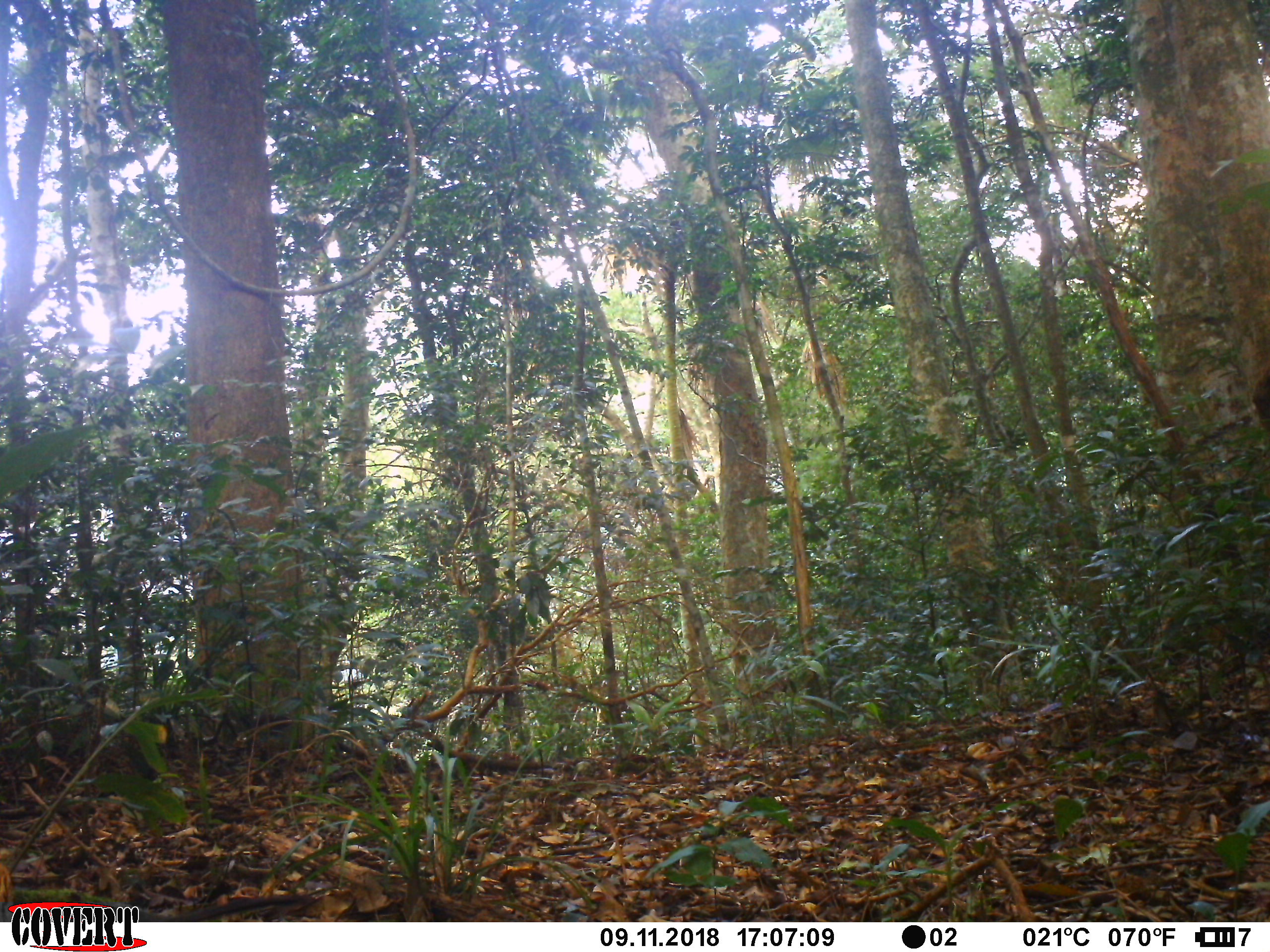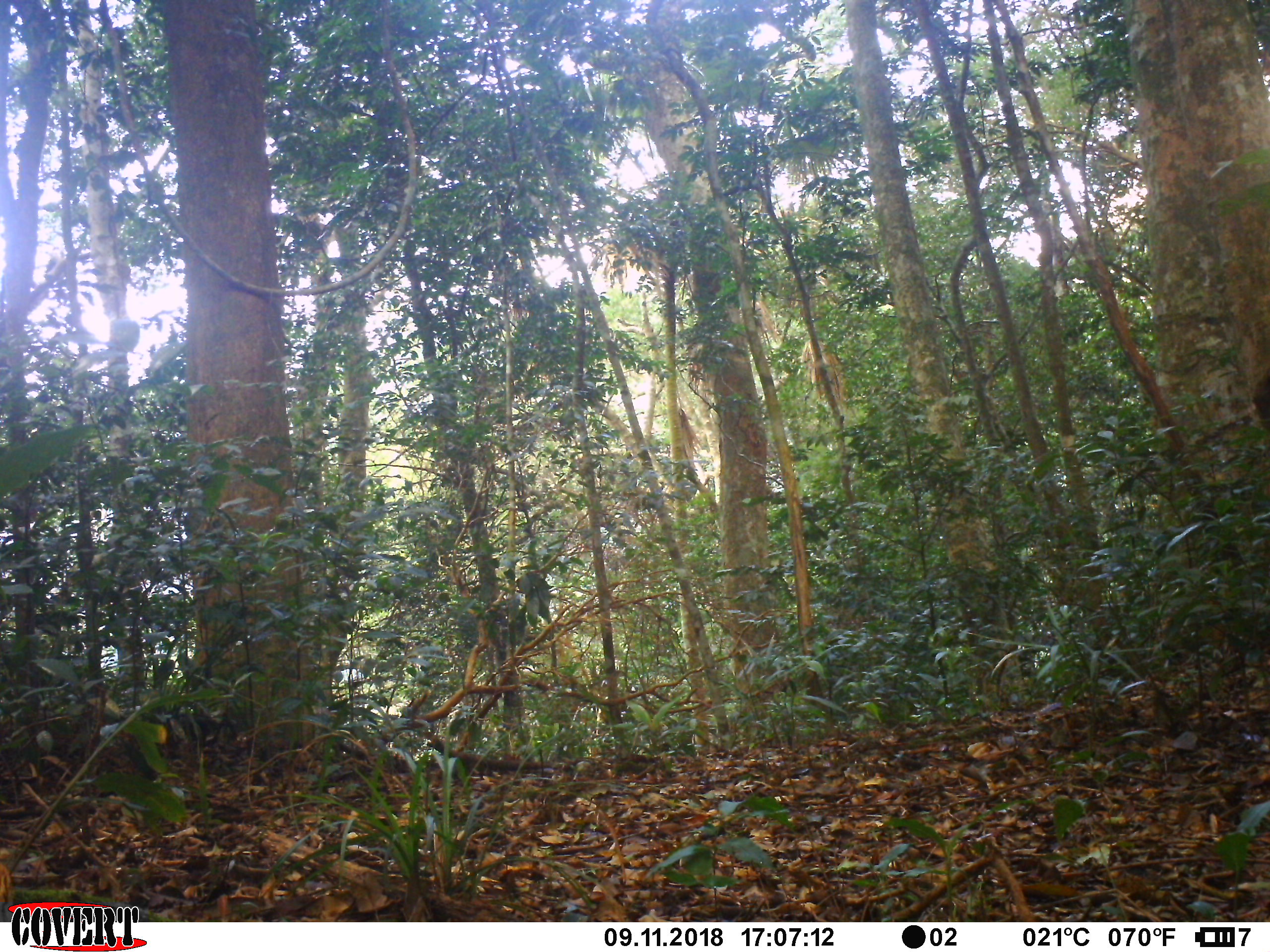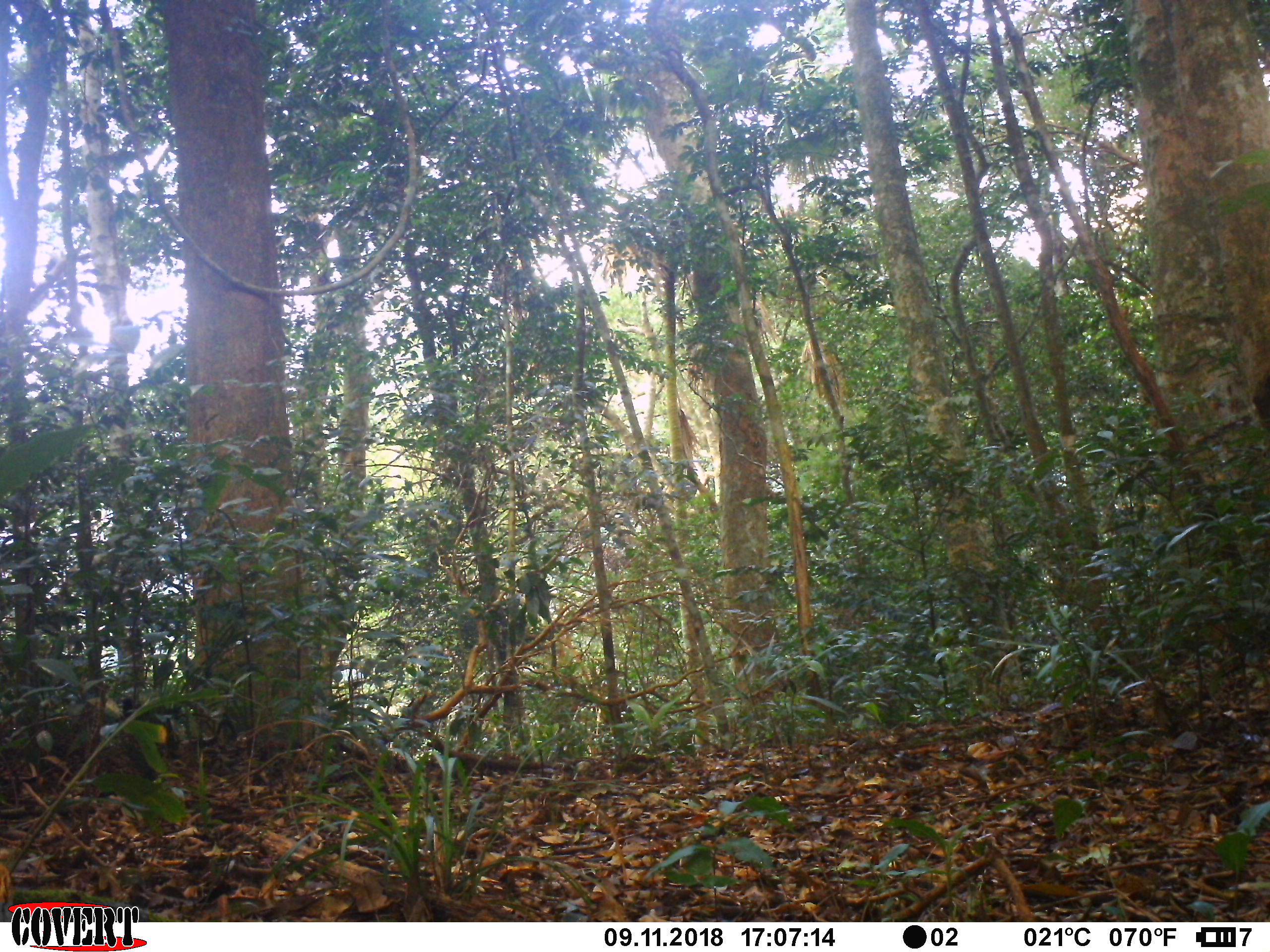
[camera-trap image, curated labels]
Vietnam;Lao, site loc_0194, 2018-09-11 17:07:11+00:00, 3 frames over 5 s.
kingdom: Animalia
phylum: Chordata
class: Aves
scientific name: Aves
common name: bird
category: unidentified bird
Unidentified bird (bird) (Aves). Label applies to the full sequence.